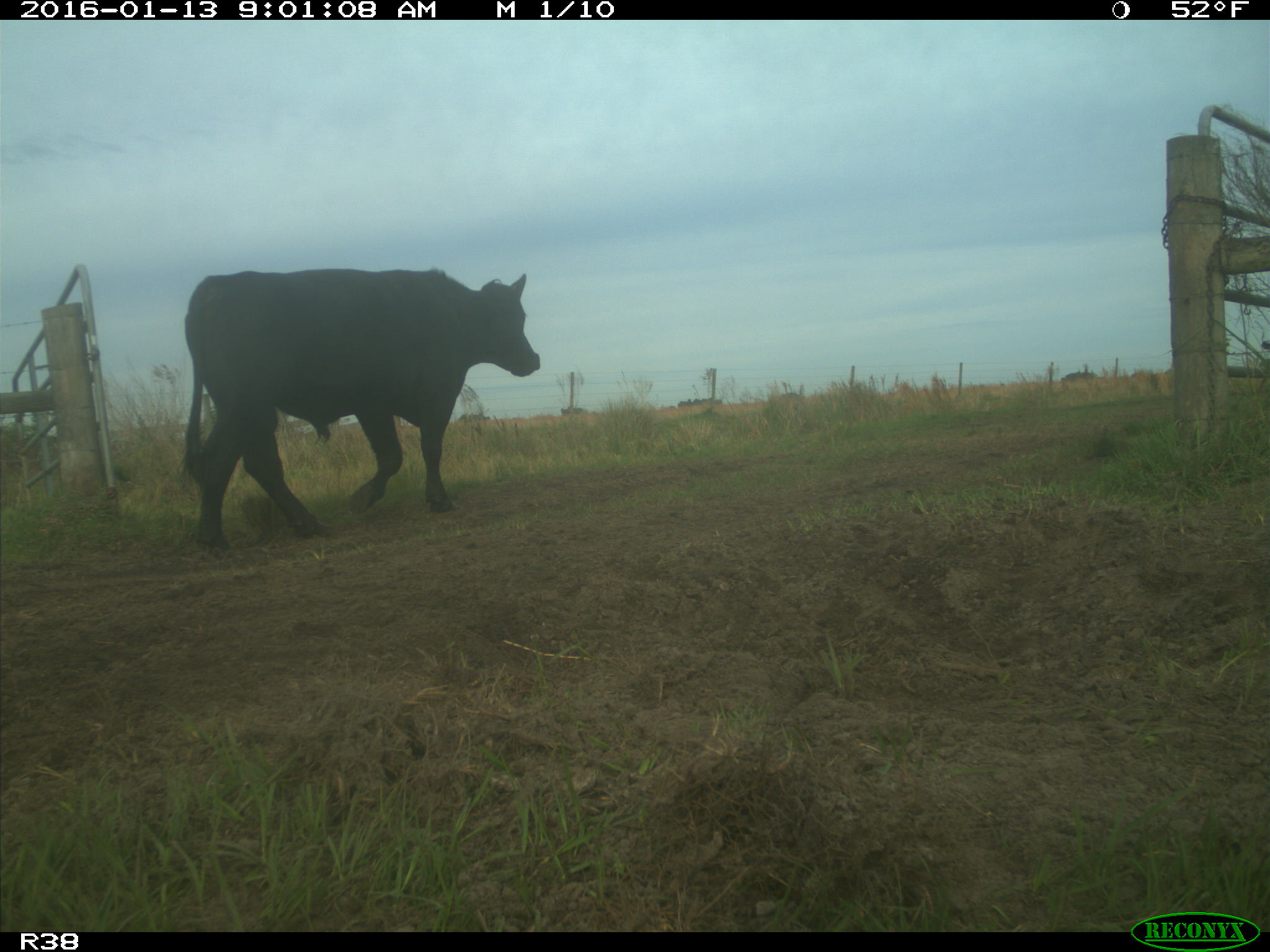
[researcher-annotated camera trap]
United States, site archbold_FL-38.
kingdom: Animalia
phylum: Chordata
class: Mammalia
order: Artiodactyla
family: Bovidae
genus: Bos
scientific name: Bos taurus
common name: domestic cow